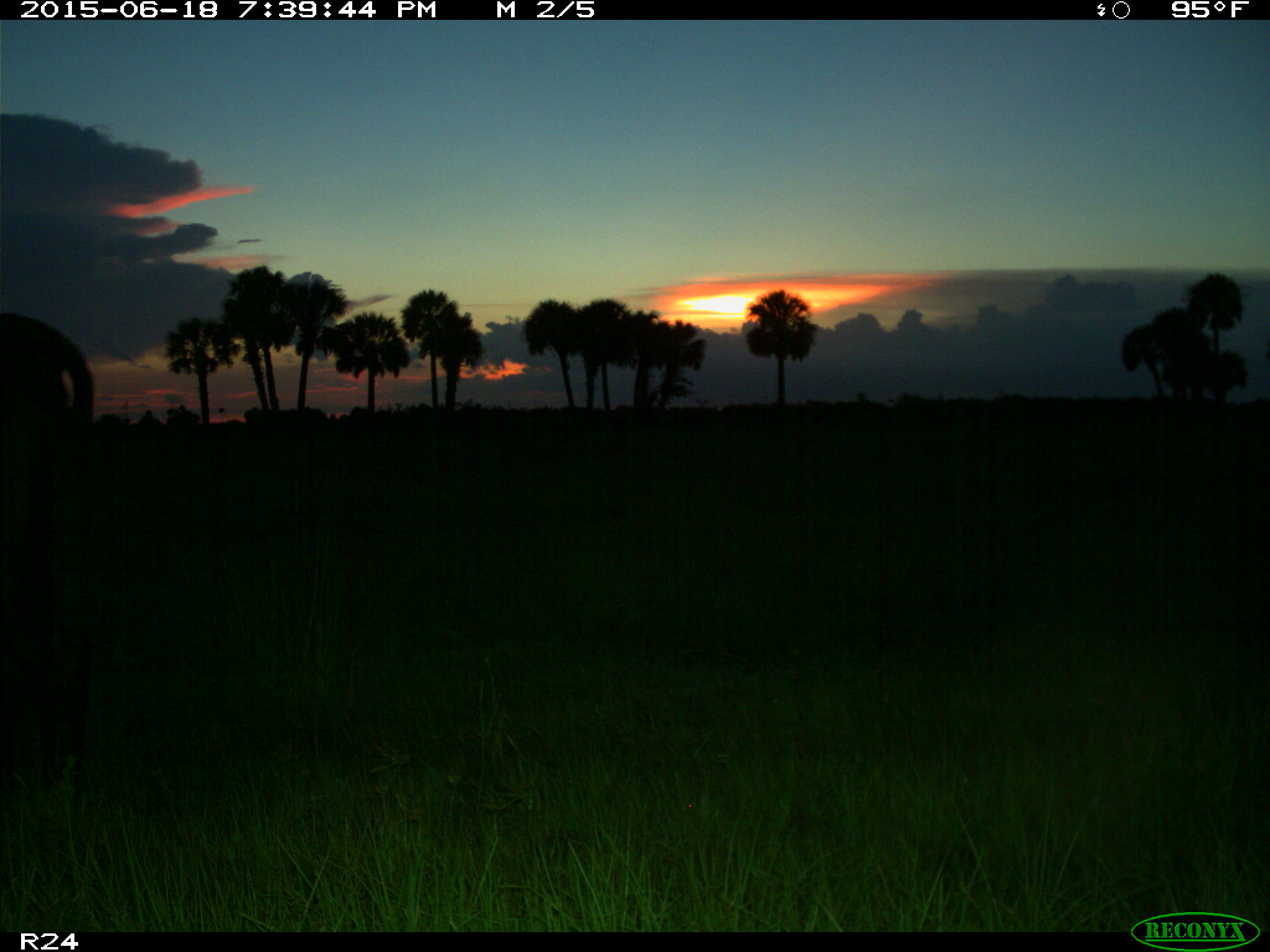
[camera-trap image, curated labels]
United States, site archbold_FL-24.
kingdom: Animalia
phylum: Chordata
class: Mammalia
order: Artiodactyla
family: Bovidae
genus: Bos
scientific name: Bos taurus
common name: domestic cow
Bos taurus (domestic cow).